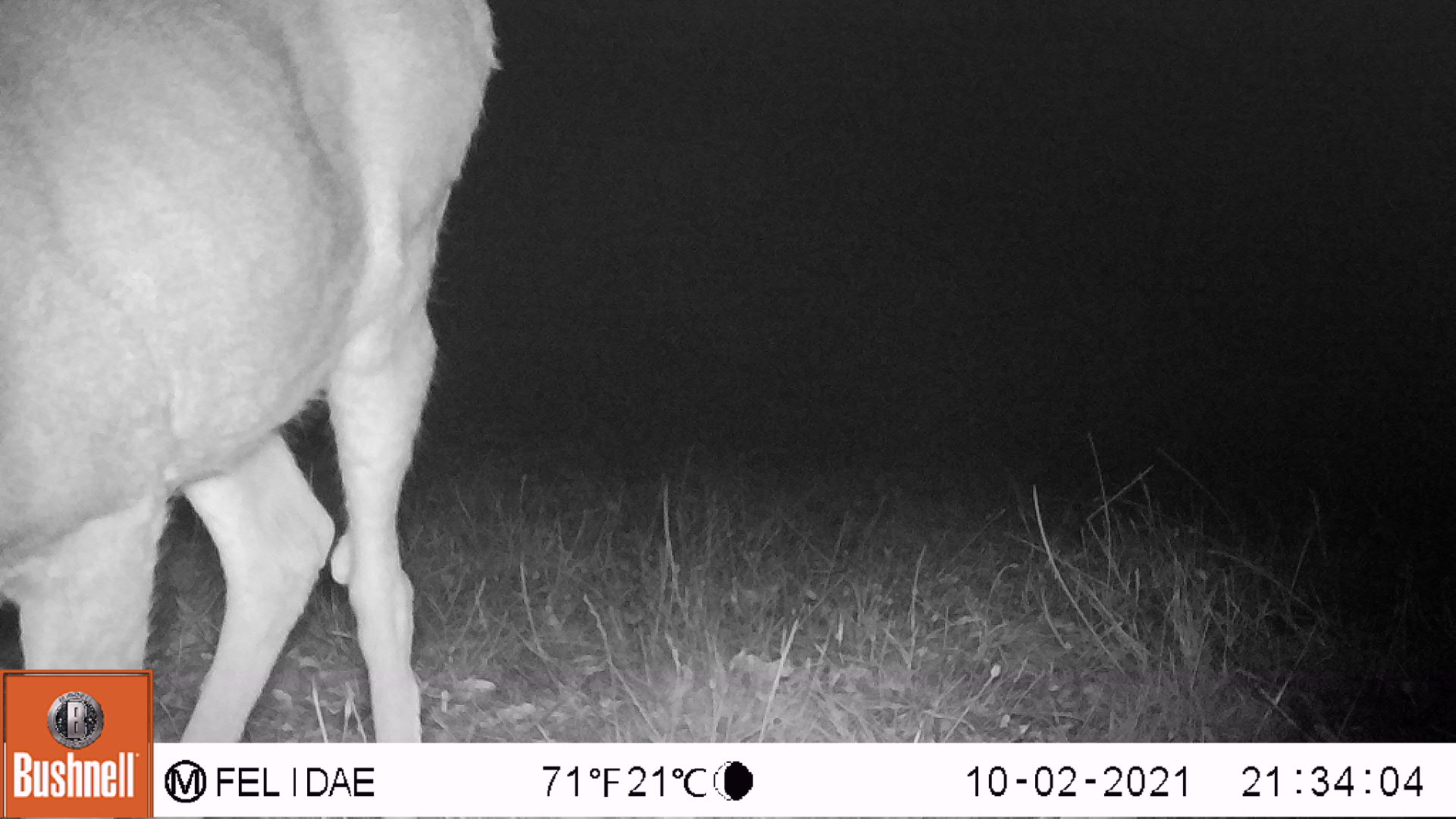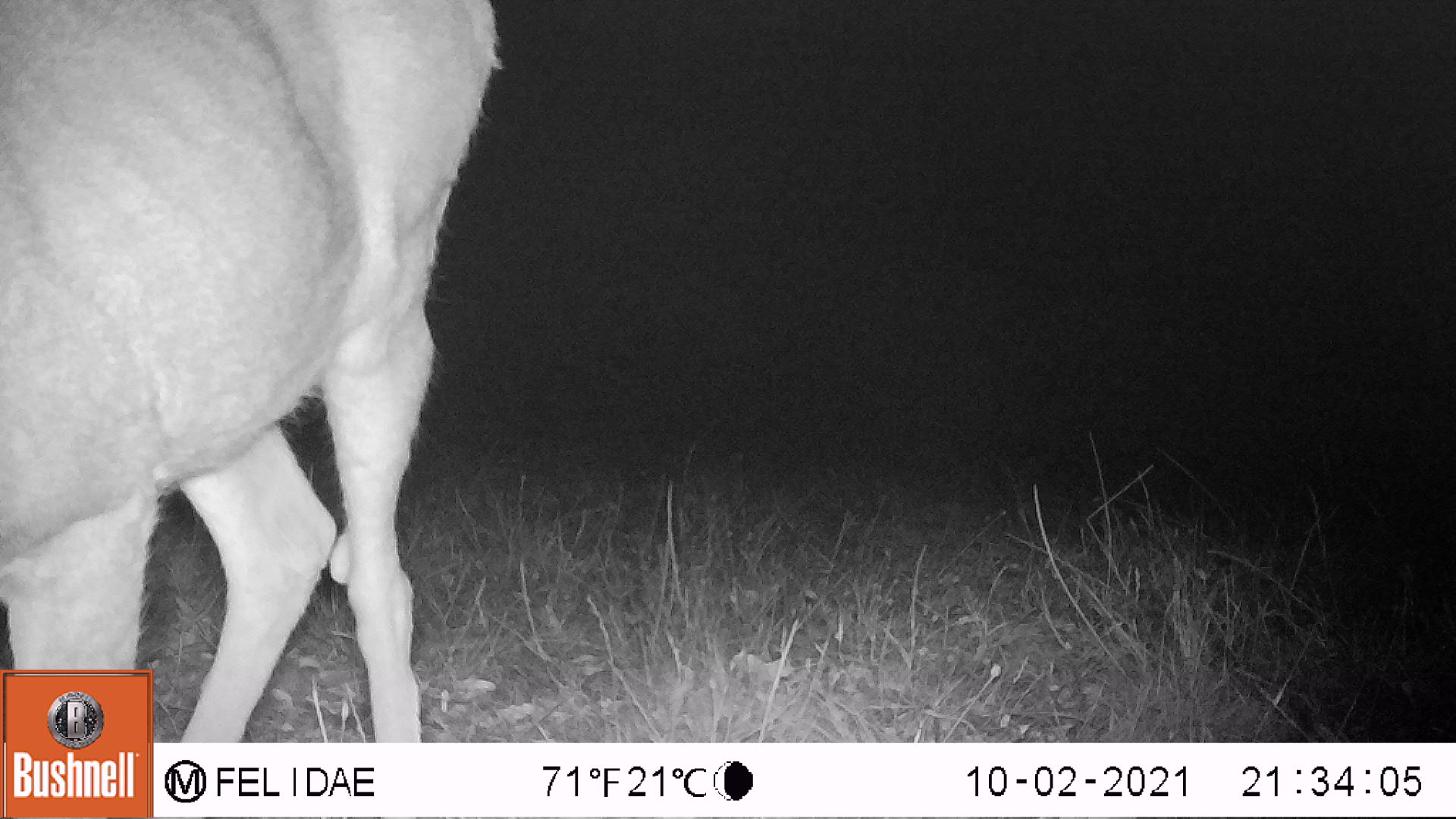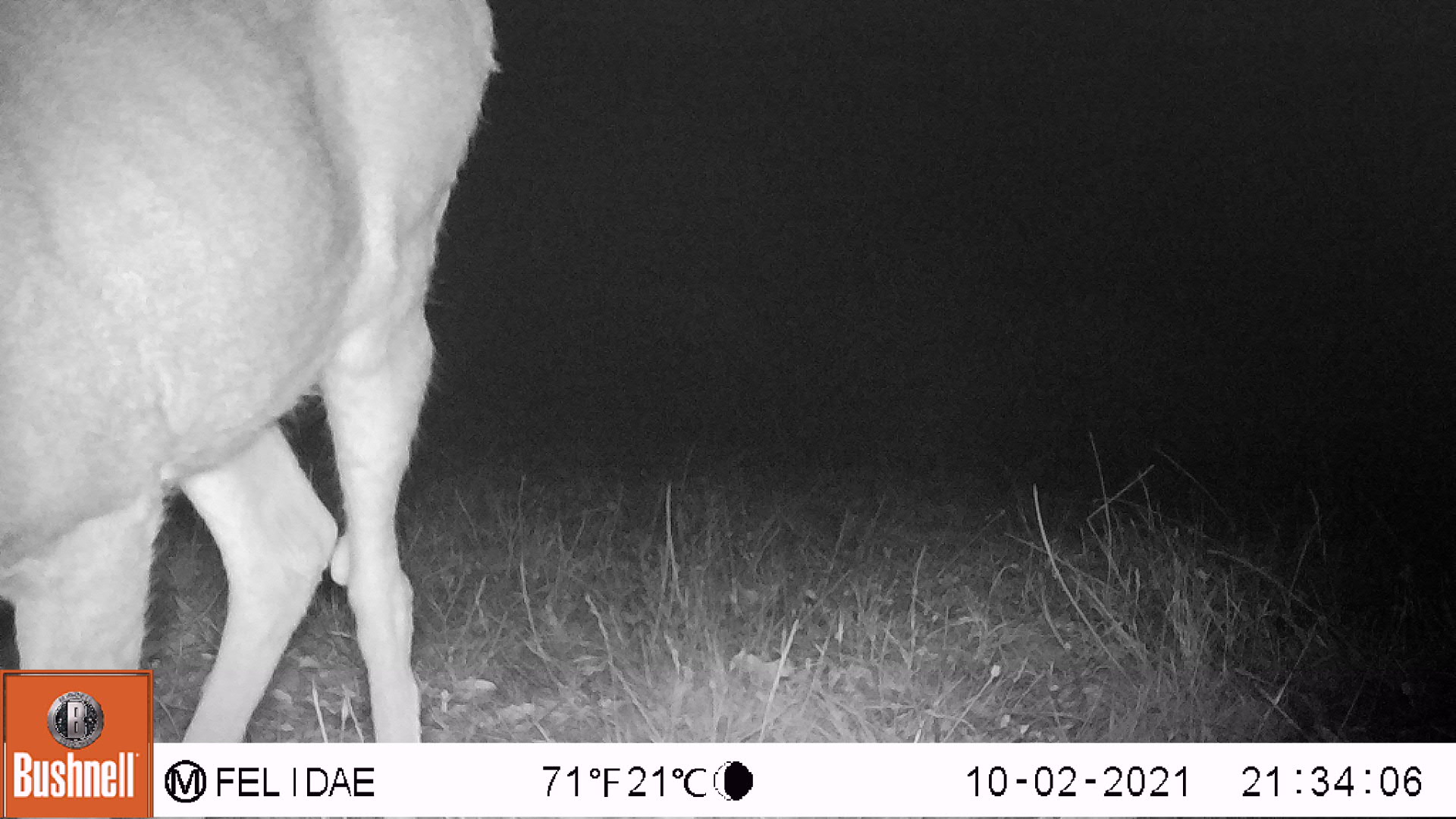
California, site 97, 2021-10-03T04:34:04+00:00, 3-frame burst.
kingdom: Animalia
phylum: Chordata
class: Mammalia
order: Artiodactyla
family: Cervidae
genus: Odocoileus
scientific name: Odocoileus hemionus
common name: mule deer